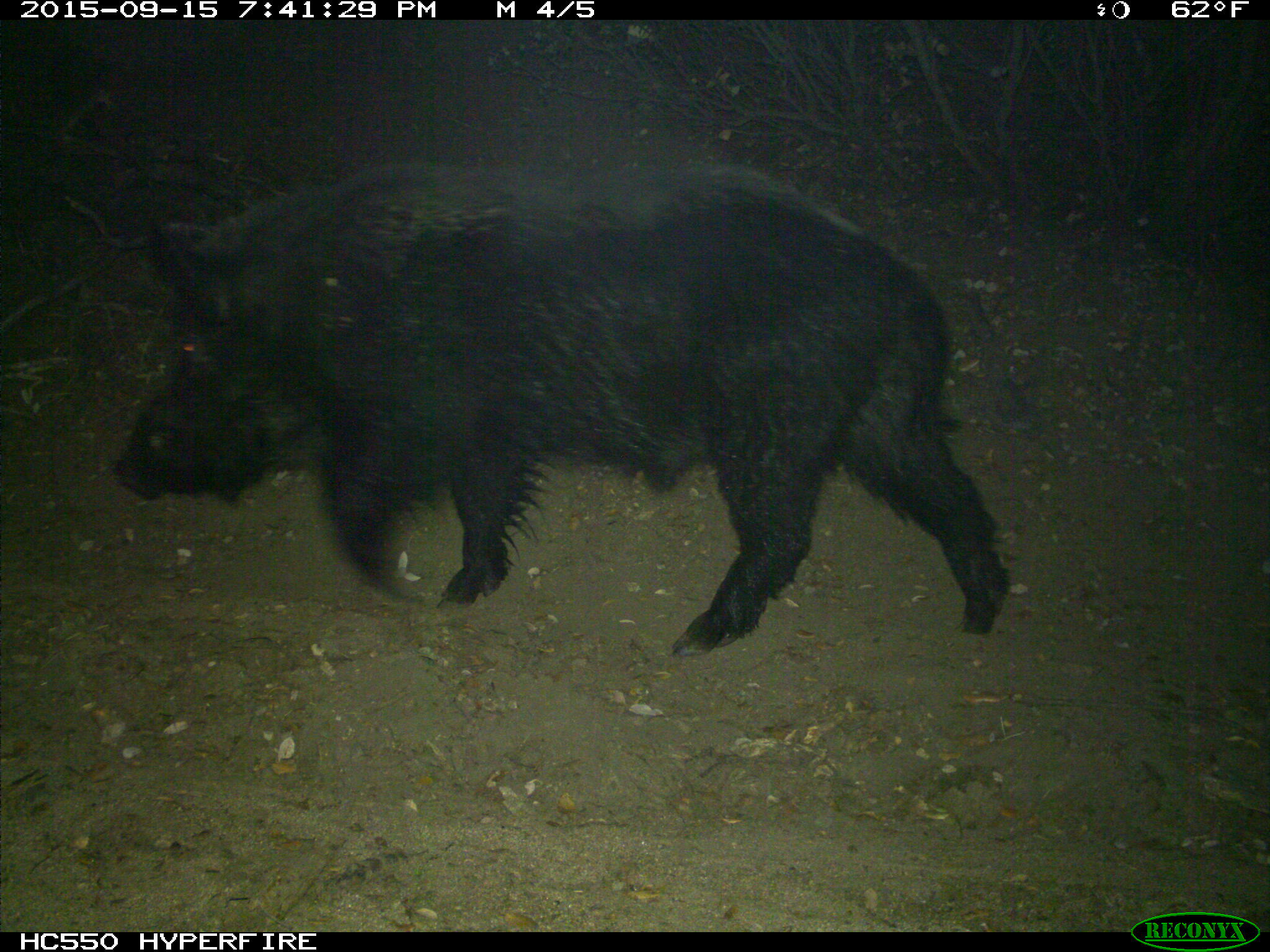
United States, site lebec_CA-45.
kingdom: Animalia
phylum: Chordata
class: Mammalia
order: Artiodactyla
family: Suidae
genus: Sus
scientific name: Sus scrofa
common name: wild boar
Sus scrofa (wild boar).